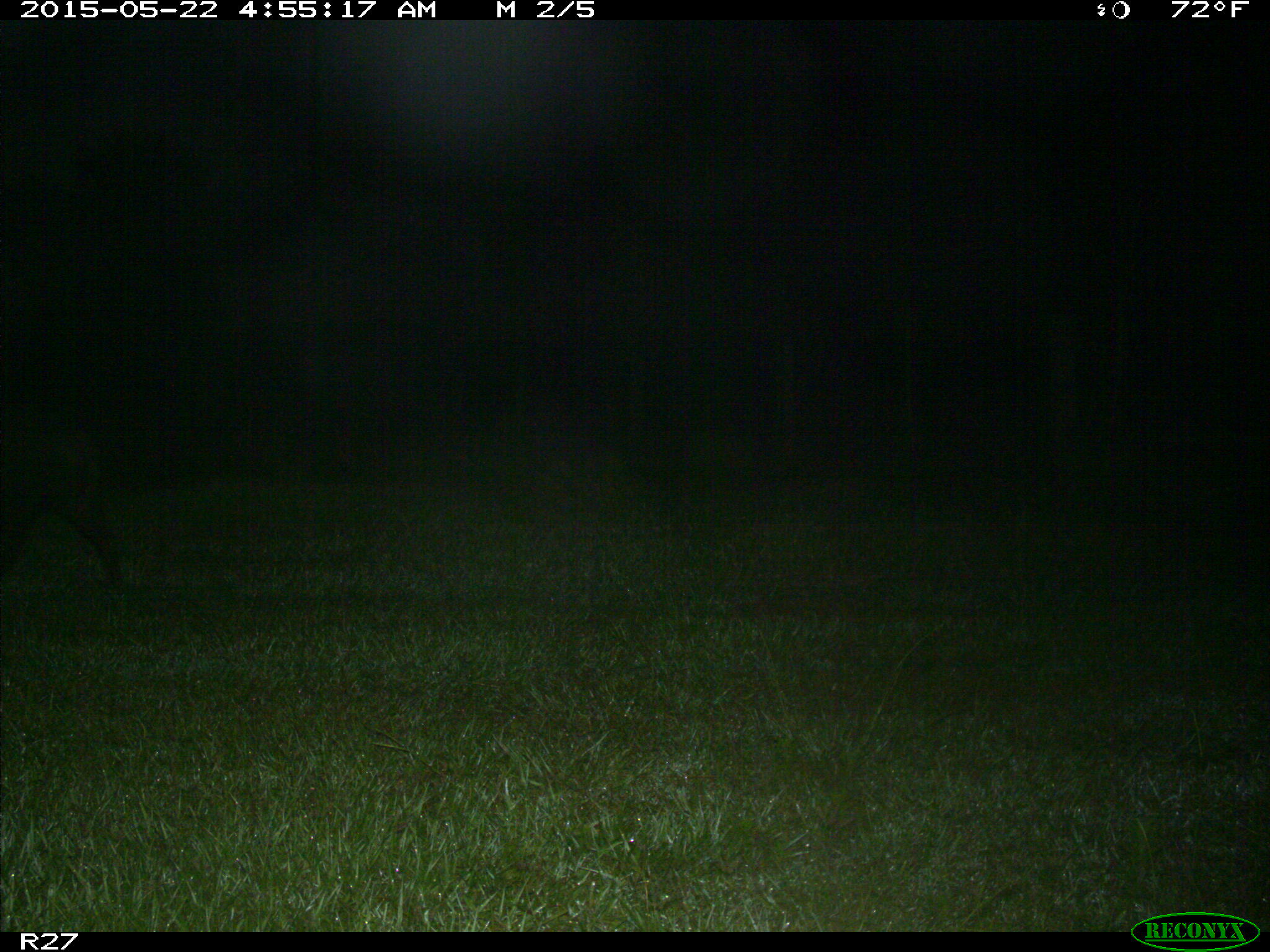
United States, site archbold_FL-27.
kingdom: Animalia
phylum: Chordata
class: Mammalia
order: Artiodactyla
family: Suidae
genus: Sus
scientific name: Sus scrofa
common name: wild boar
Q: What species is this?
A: Sus scrofa (wild boar).